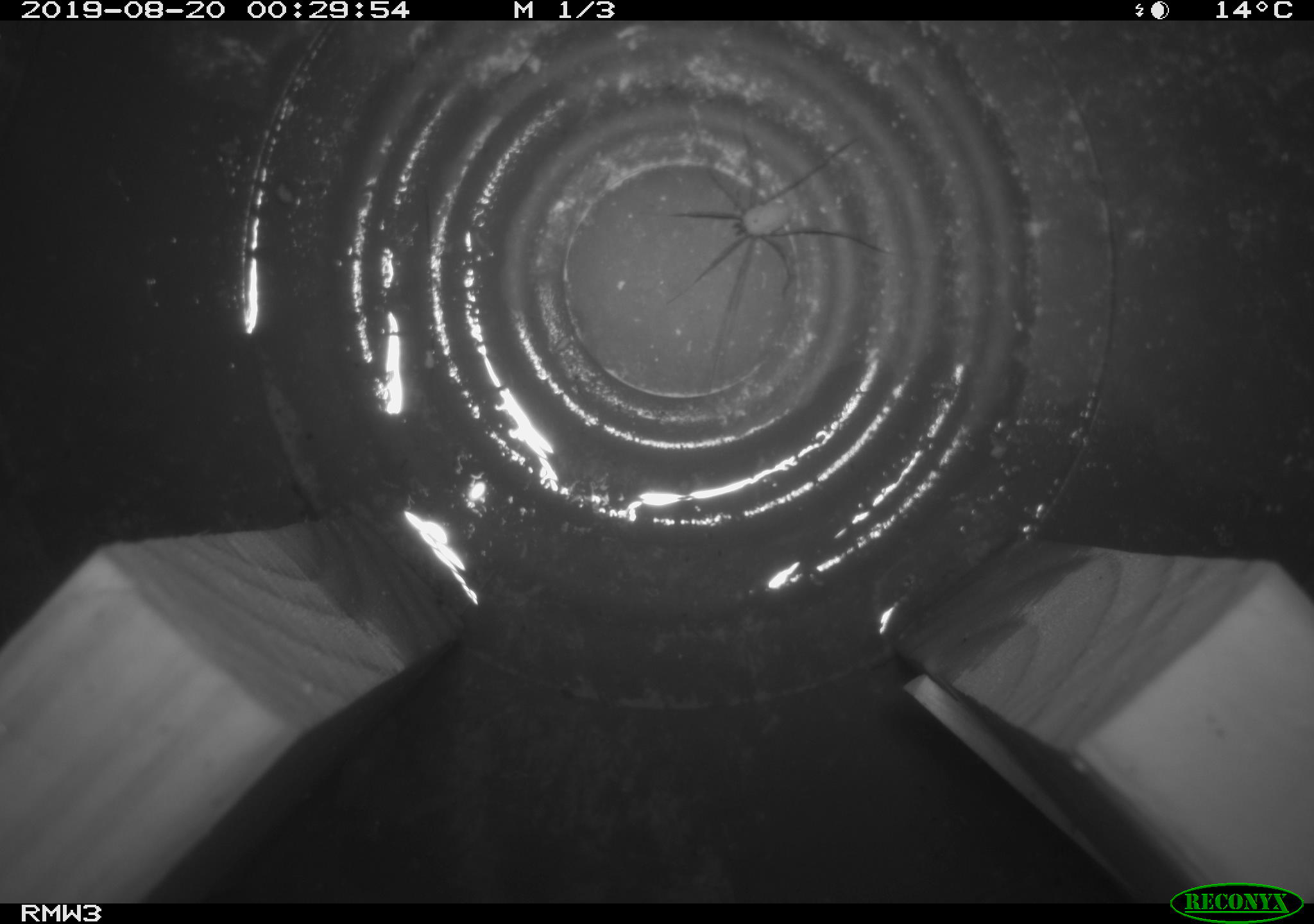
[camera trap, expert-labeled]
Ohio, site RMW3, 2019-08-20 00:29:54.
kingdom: Animalia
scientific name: Animalia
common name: animal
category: invertebrate